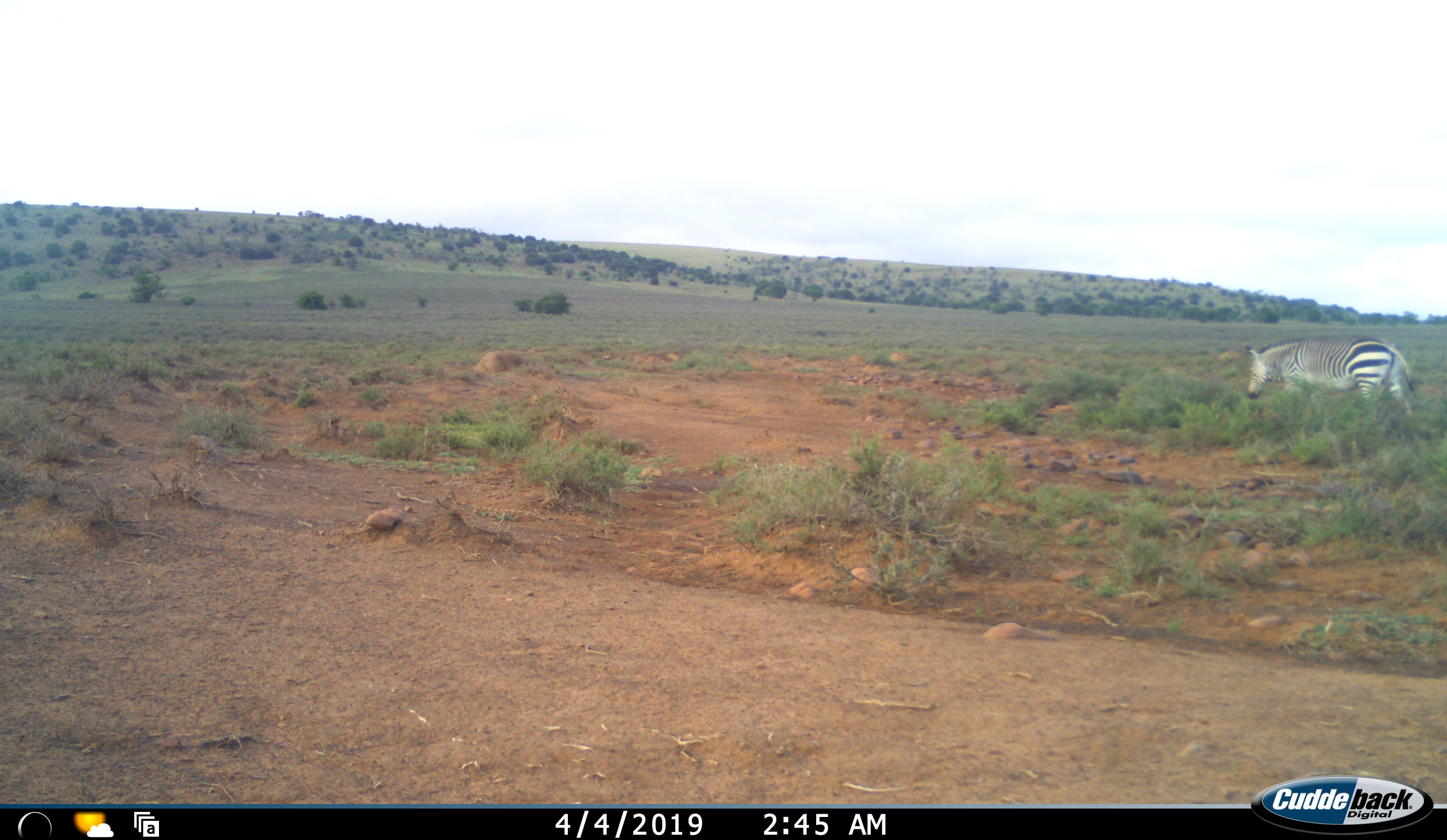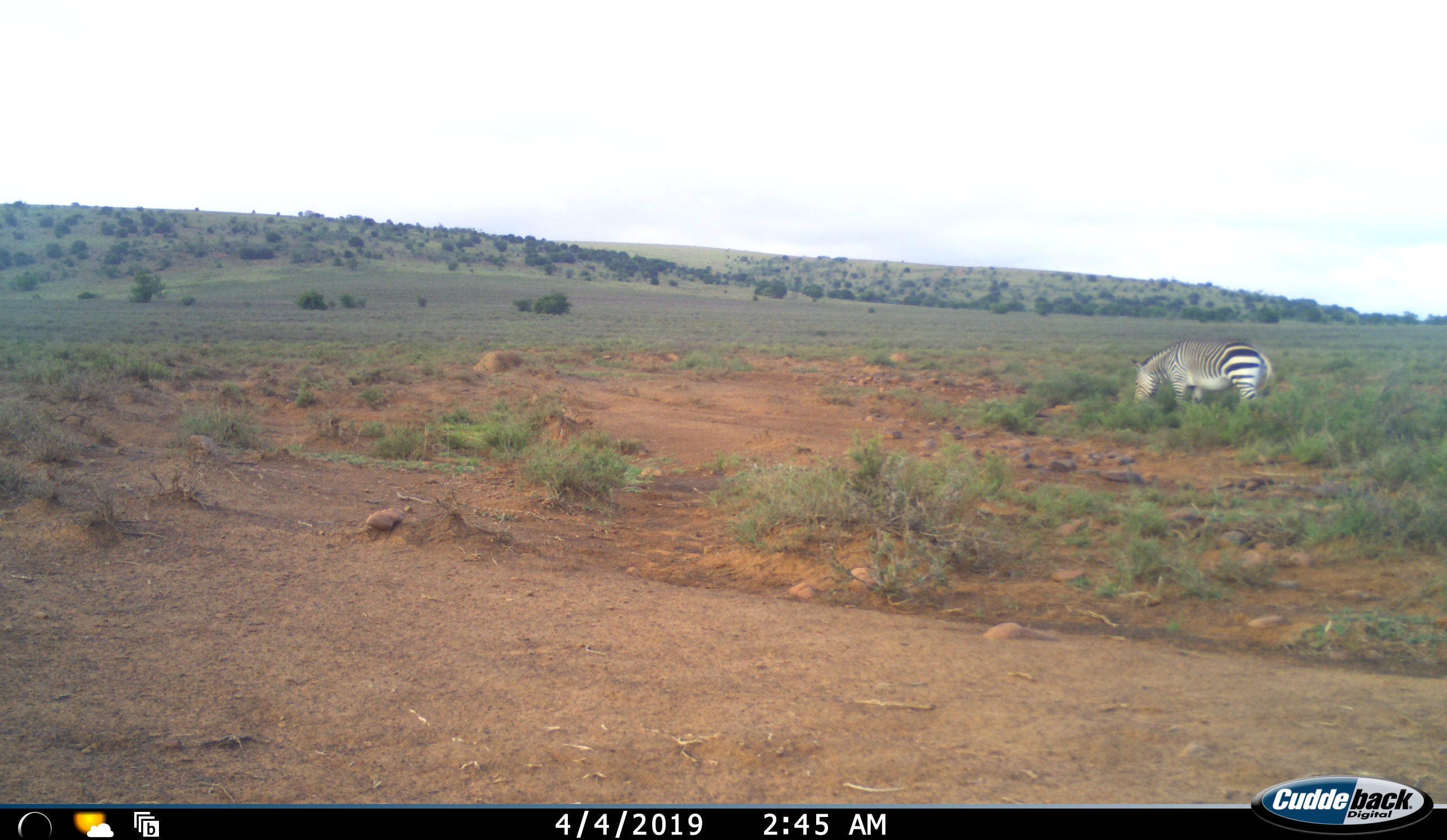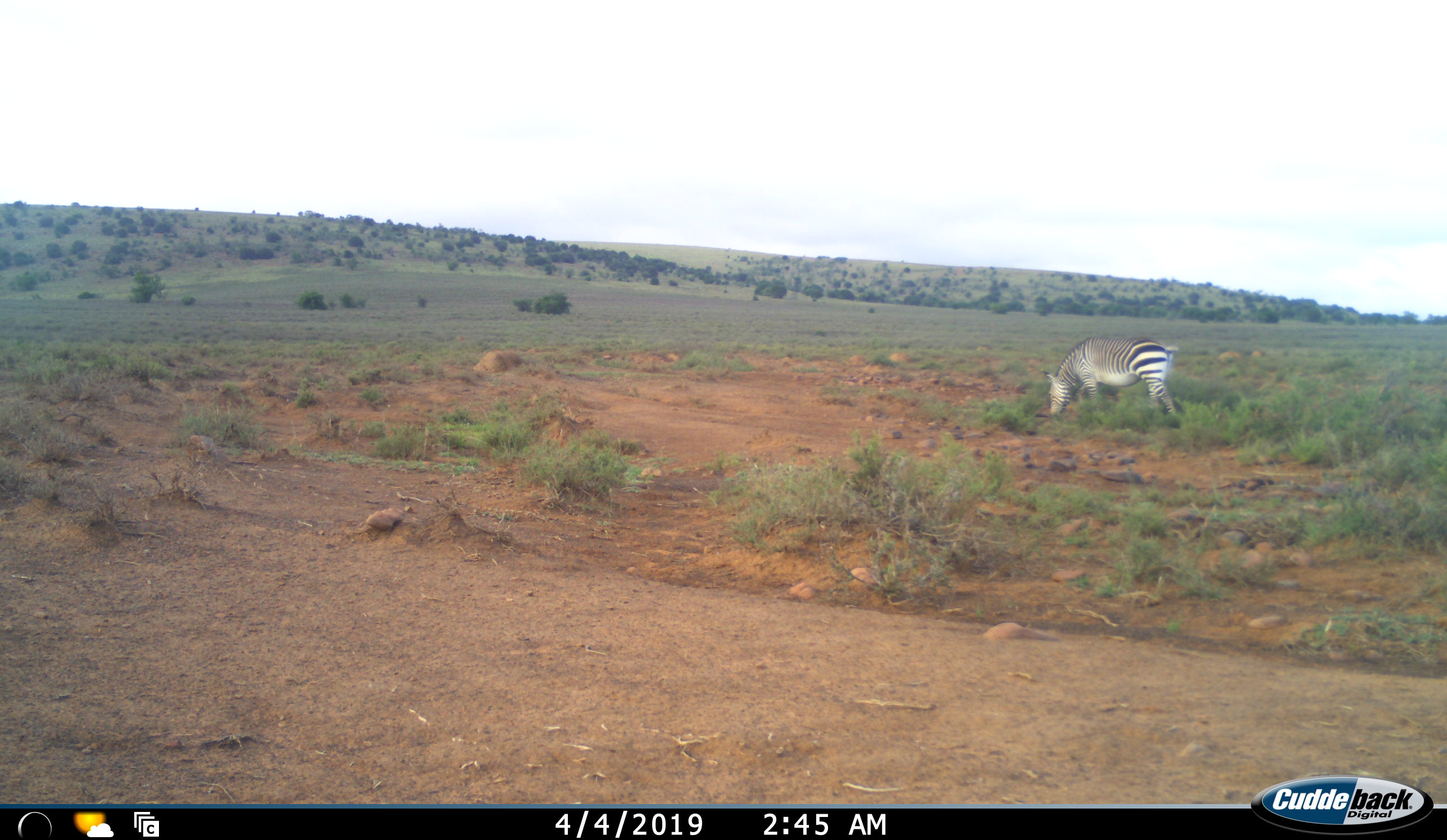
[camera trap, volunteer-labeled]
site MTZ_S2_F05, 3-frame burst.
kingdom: Animalia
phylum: Chordata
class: Mammalia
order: Perissodactyla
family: Equidae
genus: Equus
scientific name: Equus zebra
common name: mountain zebra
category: zebramountain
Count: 1.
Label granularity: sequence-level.